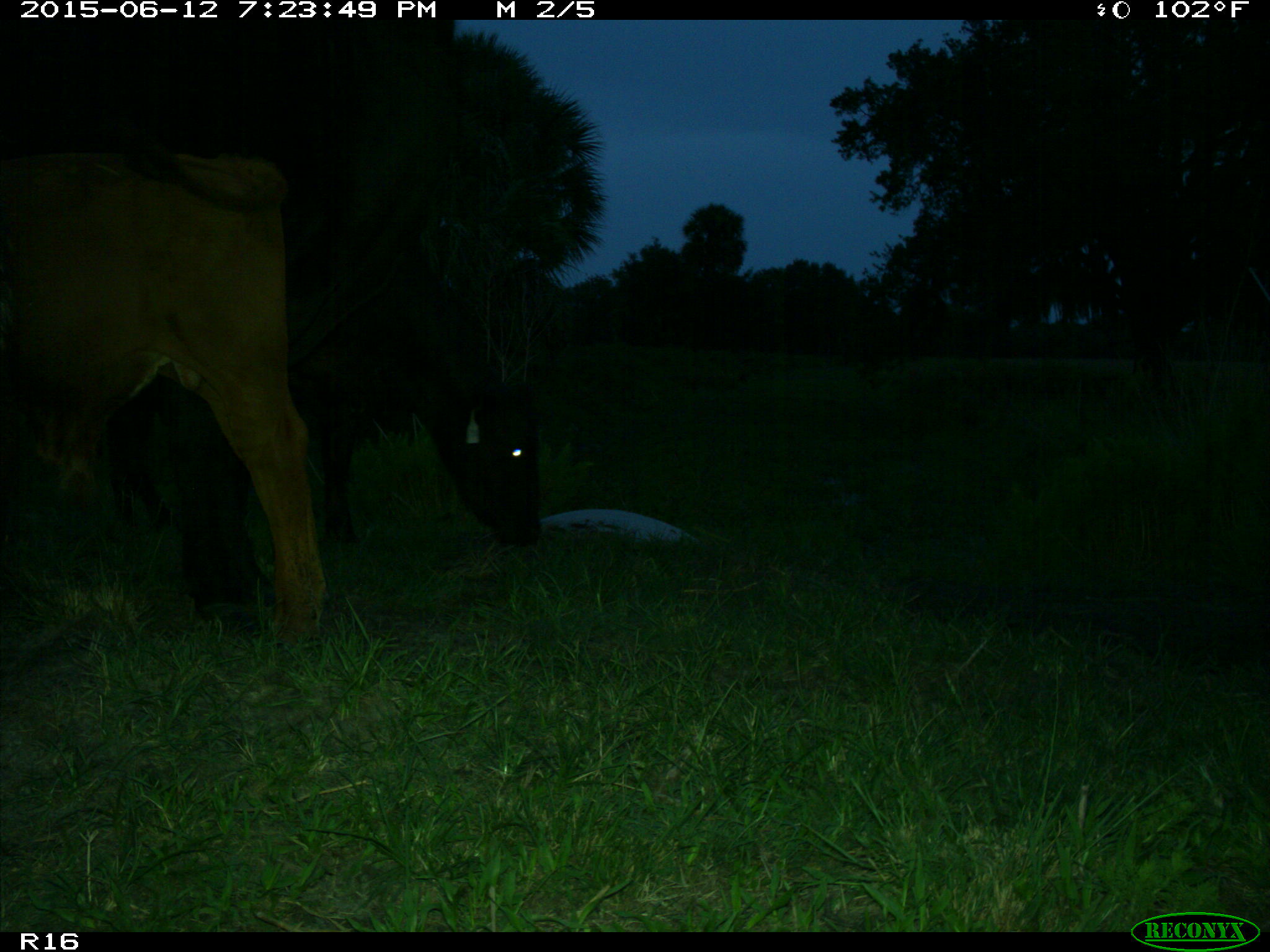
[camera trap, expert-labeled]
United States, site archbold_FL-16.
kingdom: Animalia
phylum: Chordata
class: Mammalia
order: Artiodactyla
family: Bovidae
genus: Bos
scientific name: Bos taurus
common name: domestic cow